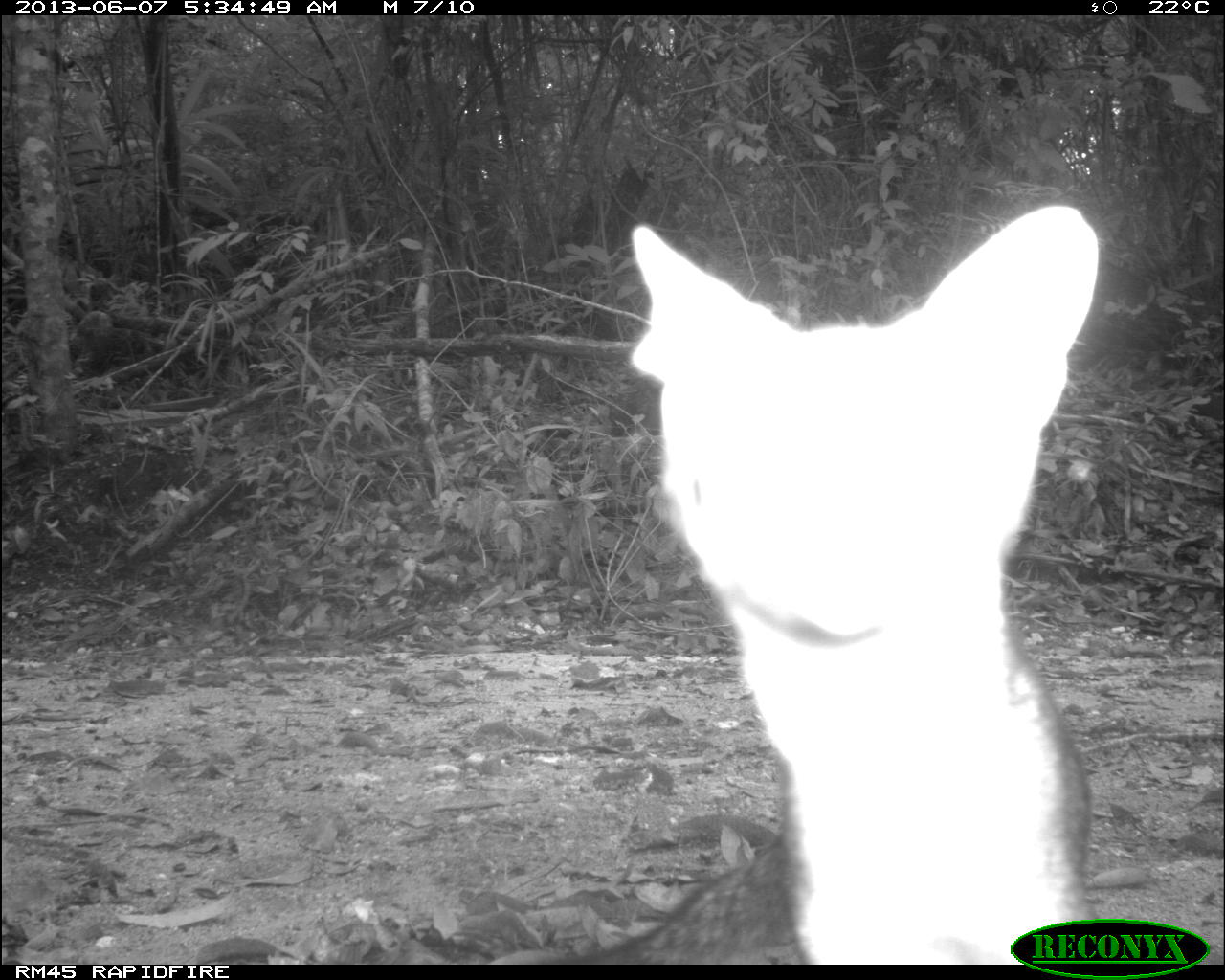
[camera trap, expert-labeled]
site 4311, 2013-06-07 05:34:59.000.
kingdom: Animalia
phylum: Chordata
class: Mammalia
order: Carnivora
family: Canidae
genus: Urocyon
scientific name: Urocyon cinereoargenteus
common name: gray fox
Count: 1.